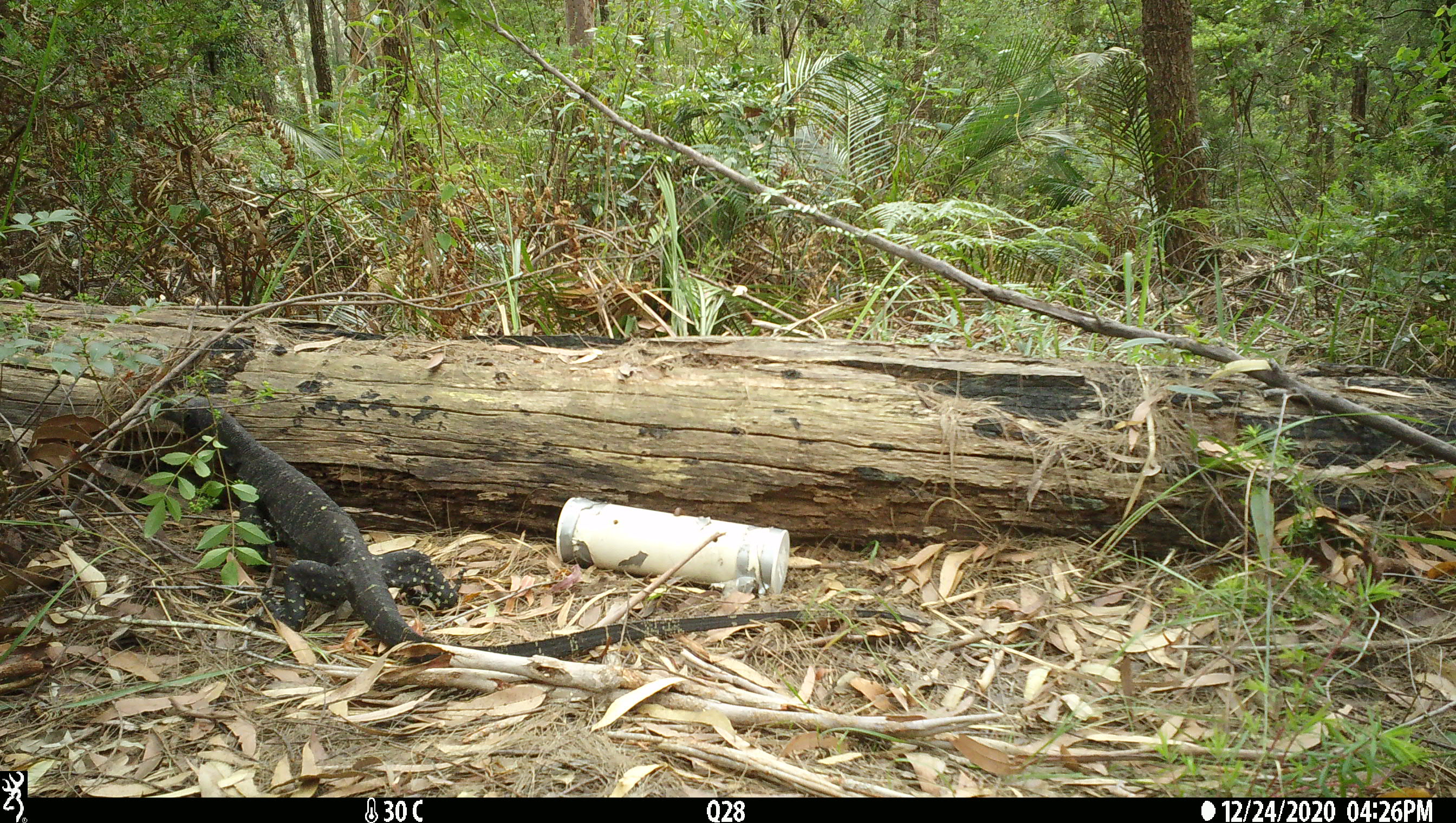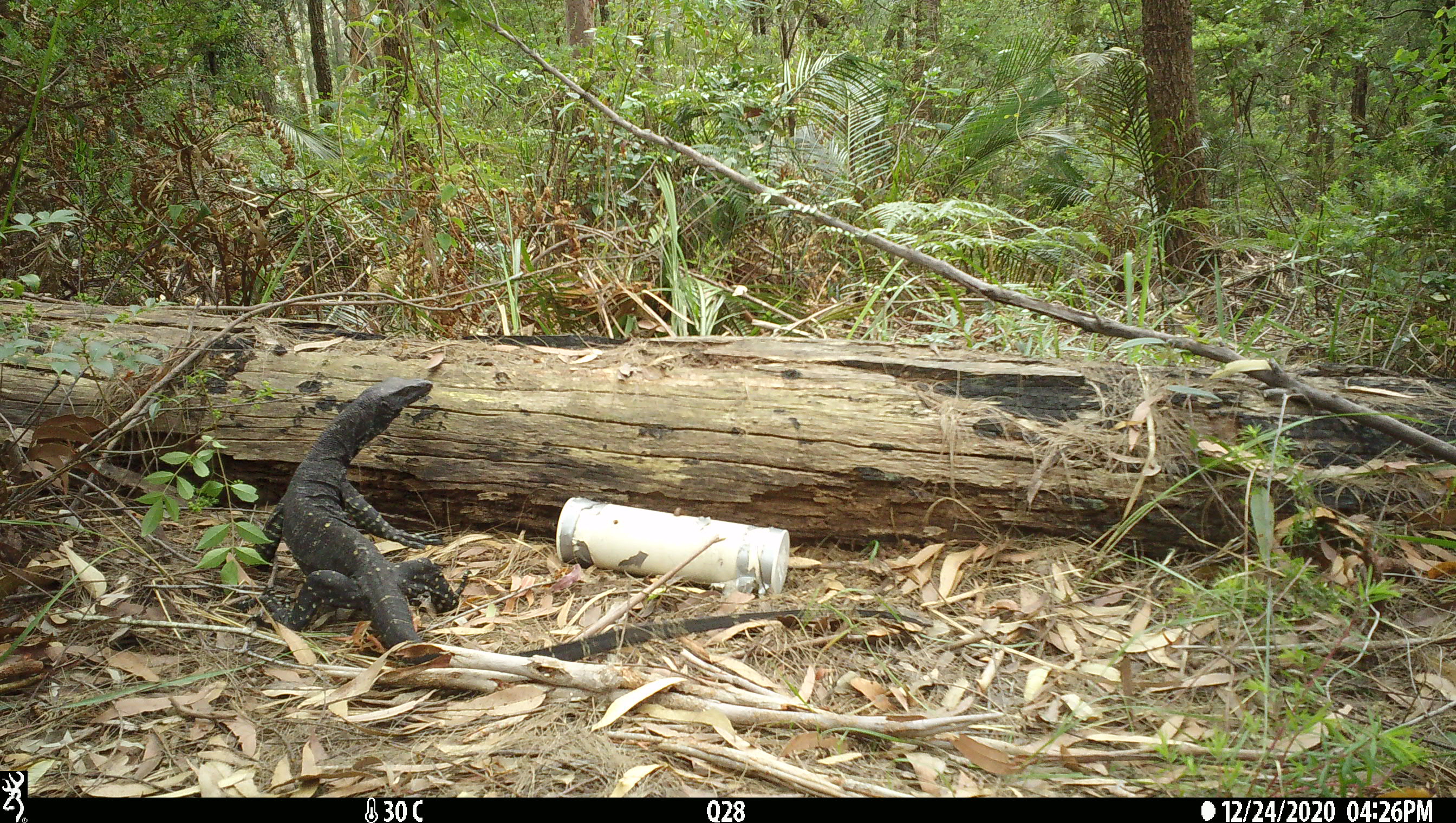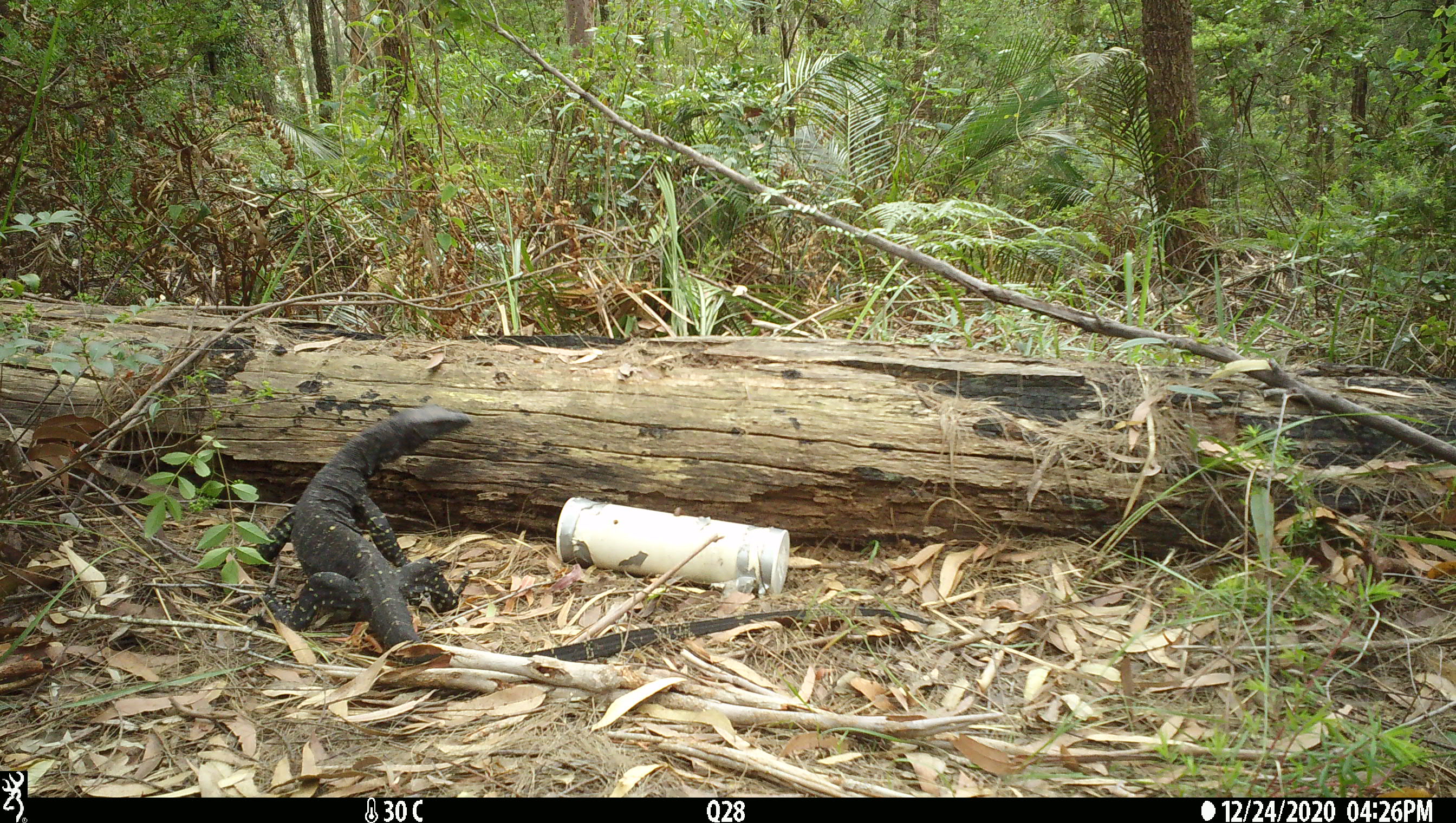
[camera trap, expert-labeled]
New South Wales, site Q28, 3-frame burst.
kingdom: Animalia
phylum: Chordata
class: Reptilia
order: Squamata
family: Varanidae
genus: Varanus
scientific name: Varanus varius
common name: lace monitor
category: goanna